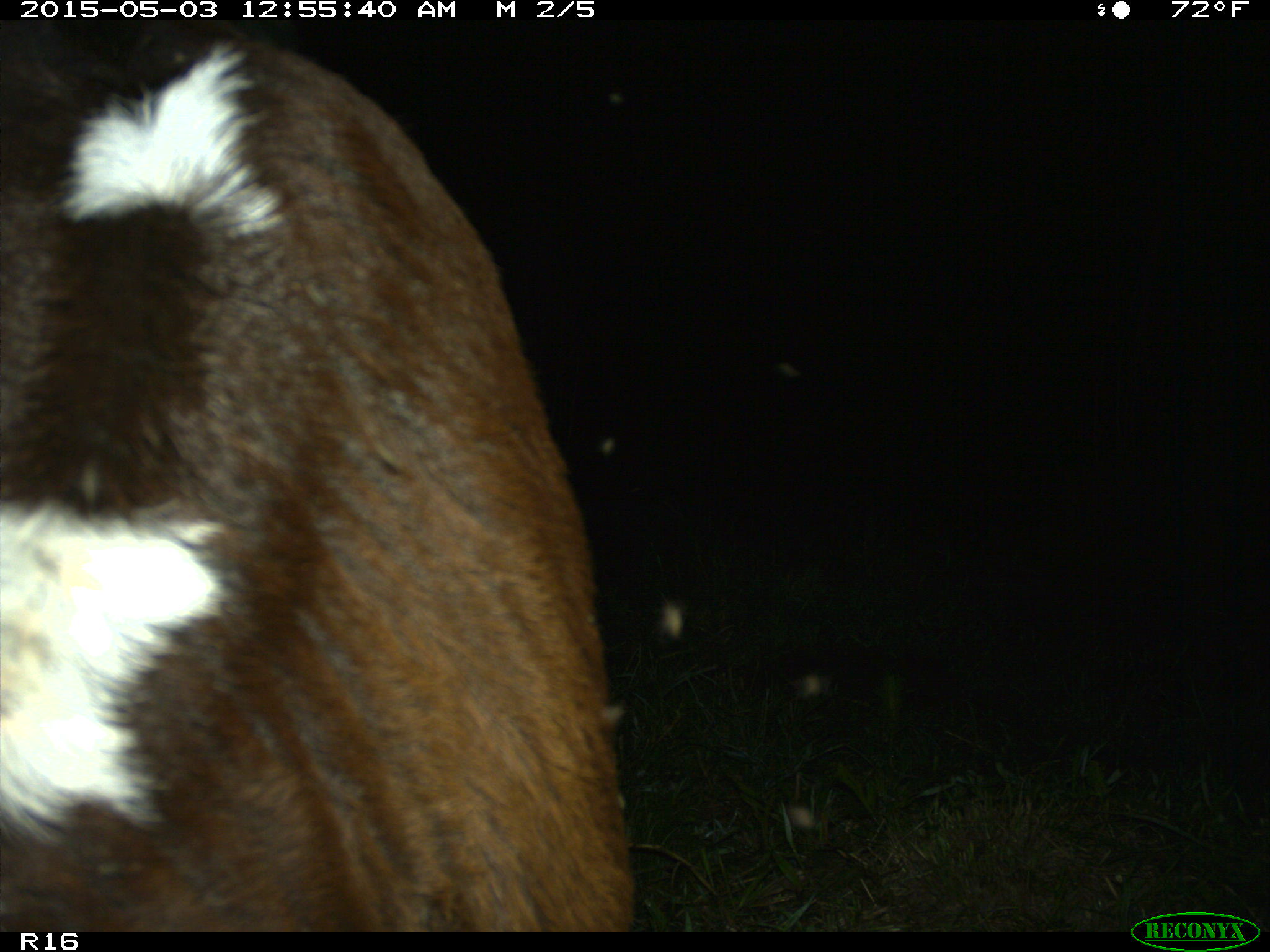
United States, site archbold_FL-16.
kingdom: Animalia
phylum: Chordata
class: Mammalia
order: Artiodactyla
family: Bovidae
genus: Bos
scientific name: Bos taurus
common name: domestic cow